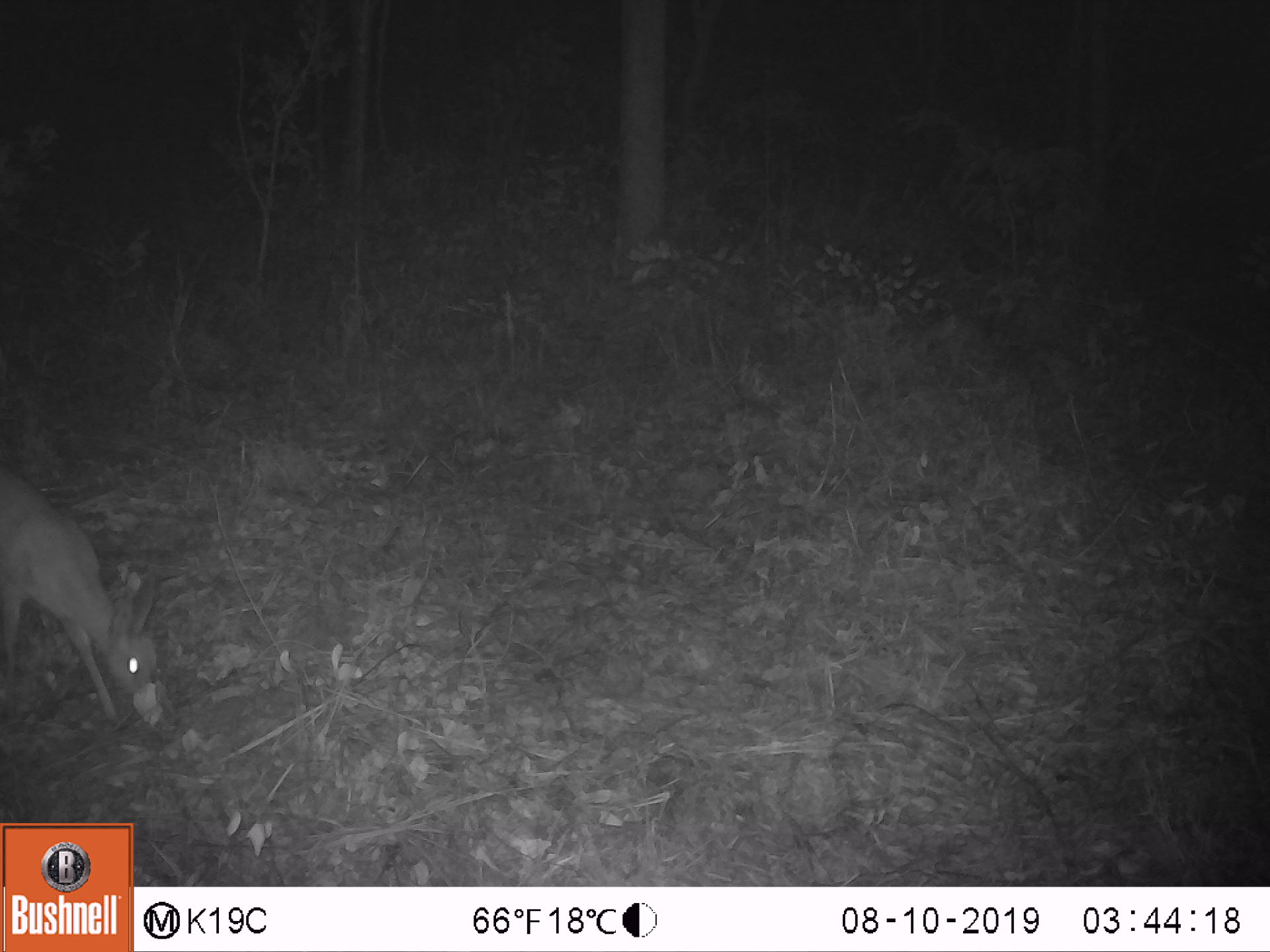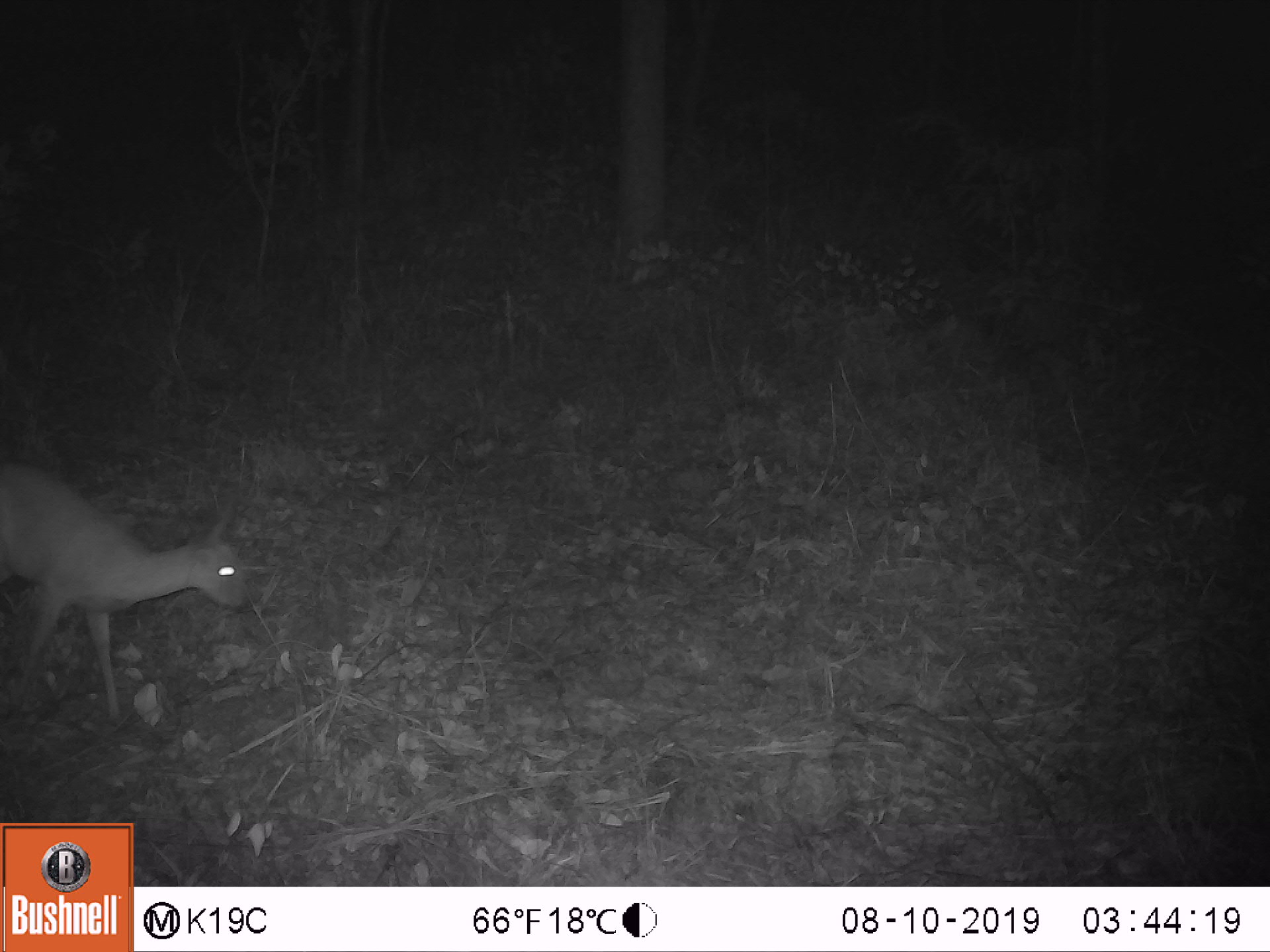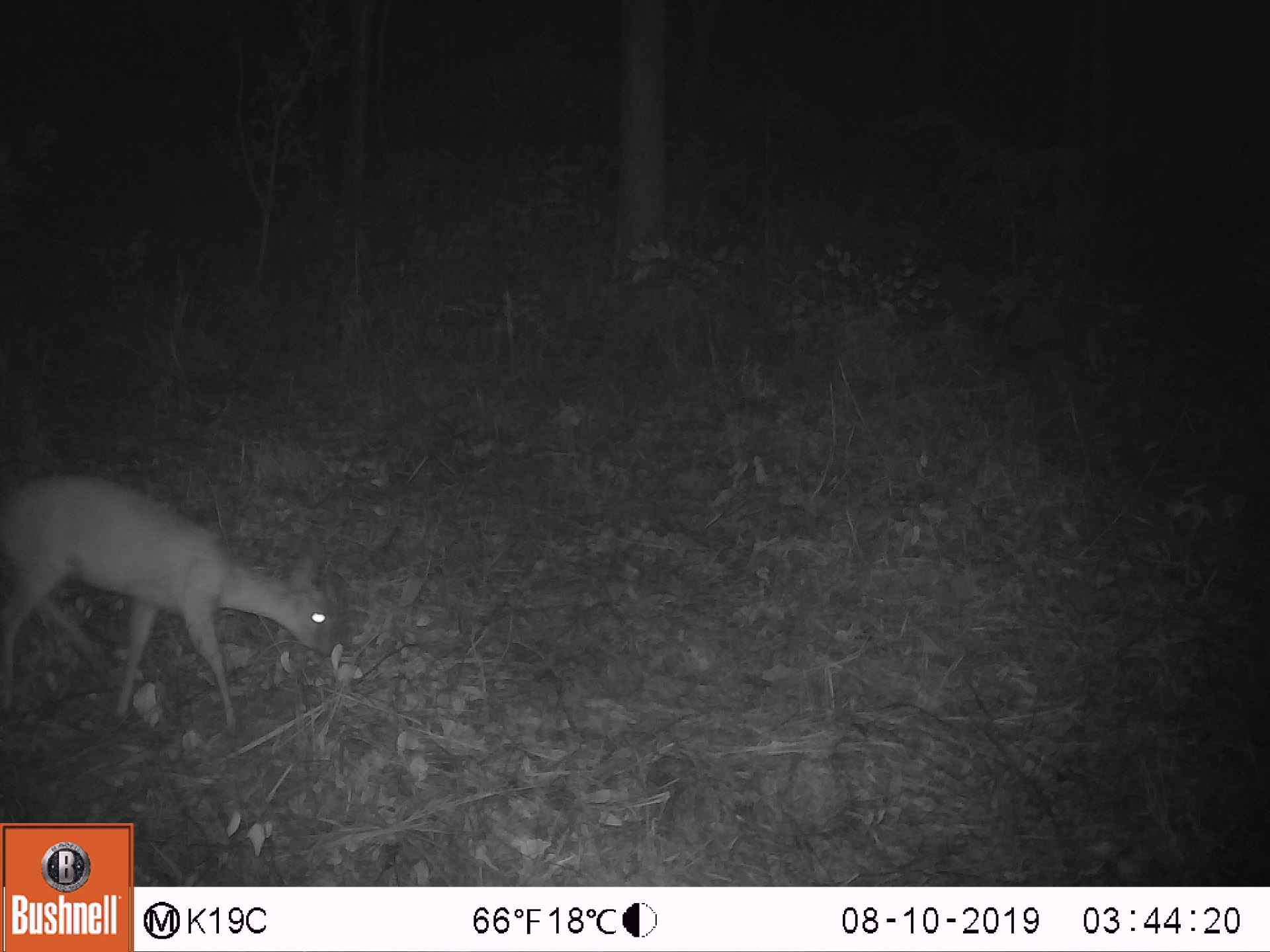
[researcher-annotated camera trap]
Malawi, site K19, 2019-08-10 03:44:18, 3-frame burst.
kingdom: Animalia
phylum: Chordata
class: Mammalia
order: Artiodactyla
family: Bovidae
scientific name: Antilopinae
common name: small antelope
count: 1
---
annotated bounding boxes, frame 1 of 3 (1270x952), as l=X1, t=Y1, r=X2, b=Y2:
small antelope: l=3, t=459, r=167, b=739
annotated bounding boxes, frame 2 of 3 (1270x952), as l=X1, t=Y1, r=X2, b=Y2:
small antelope: l=0, t=462, r=249, b=722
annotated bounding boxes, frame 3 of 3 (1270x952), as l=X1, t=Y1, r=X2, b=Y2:
small antelope: l=0, t=475, r=335, b=726